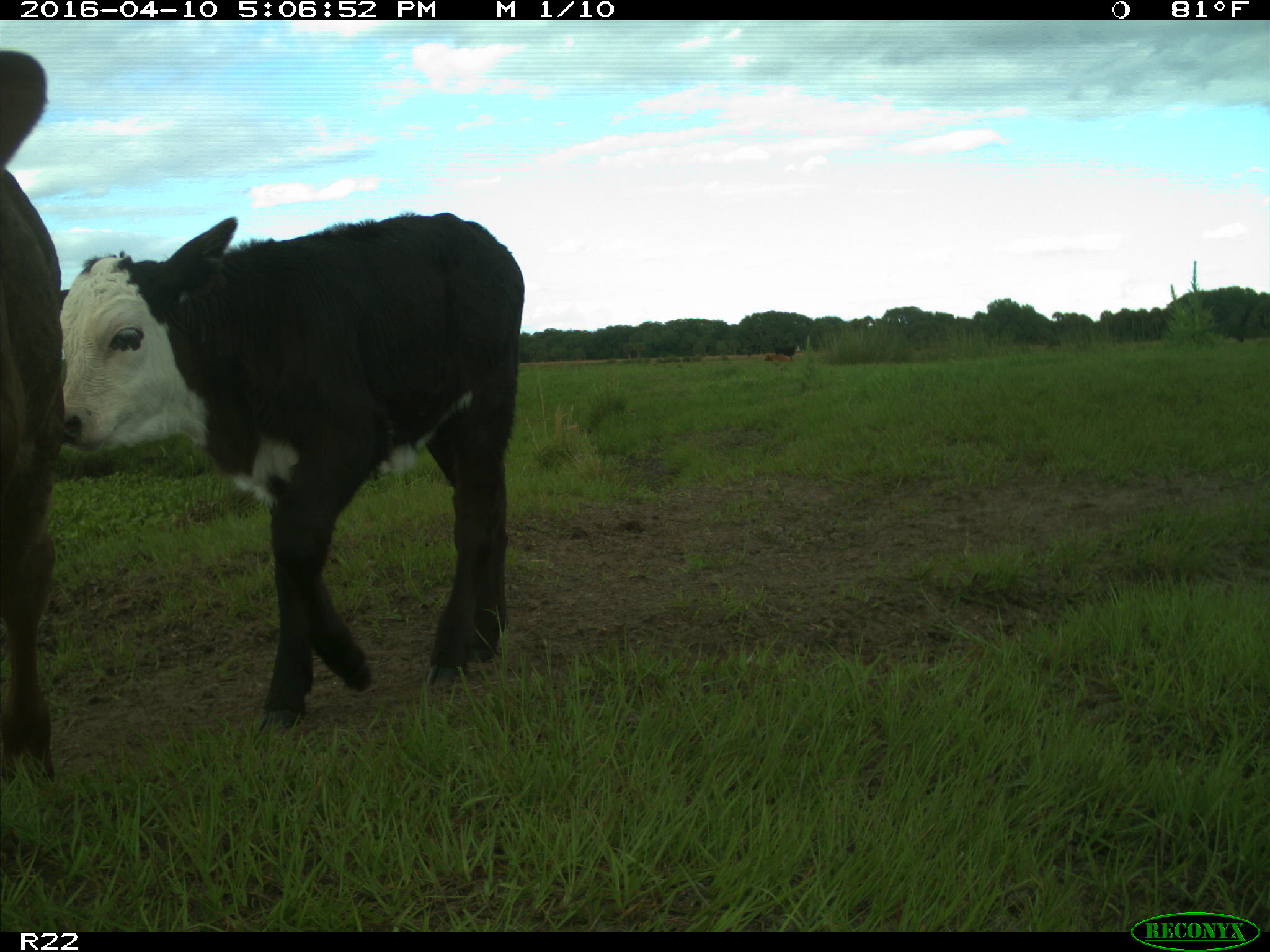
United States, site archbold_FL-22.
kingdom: Animalia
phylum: Chordata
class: Mammalia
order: Artiodactyla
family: Bovidae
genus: Bos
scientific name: Bos taurus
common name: domestic cow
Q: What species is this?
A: Bos taurus (domestic cow).